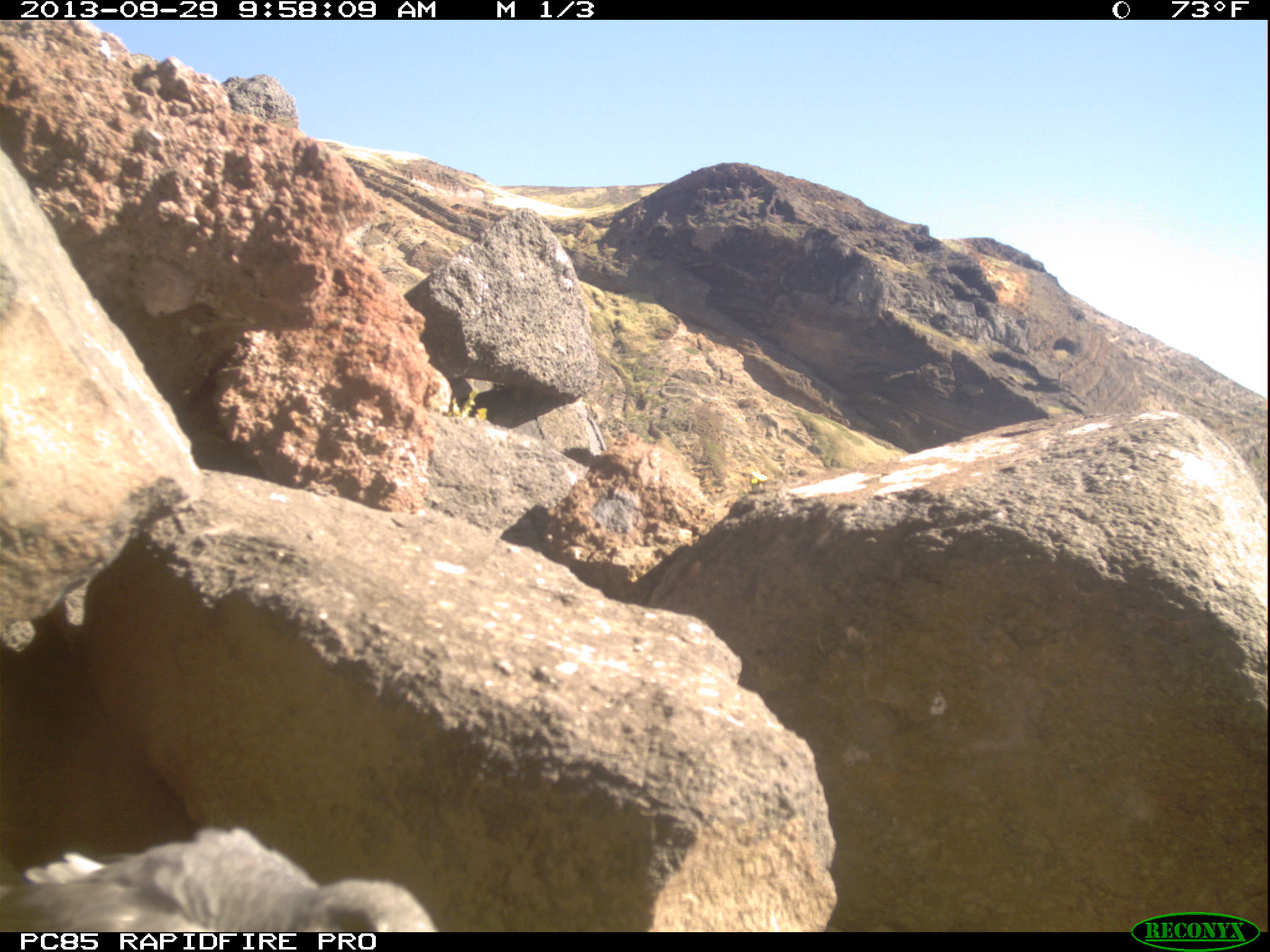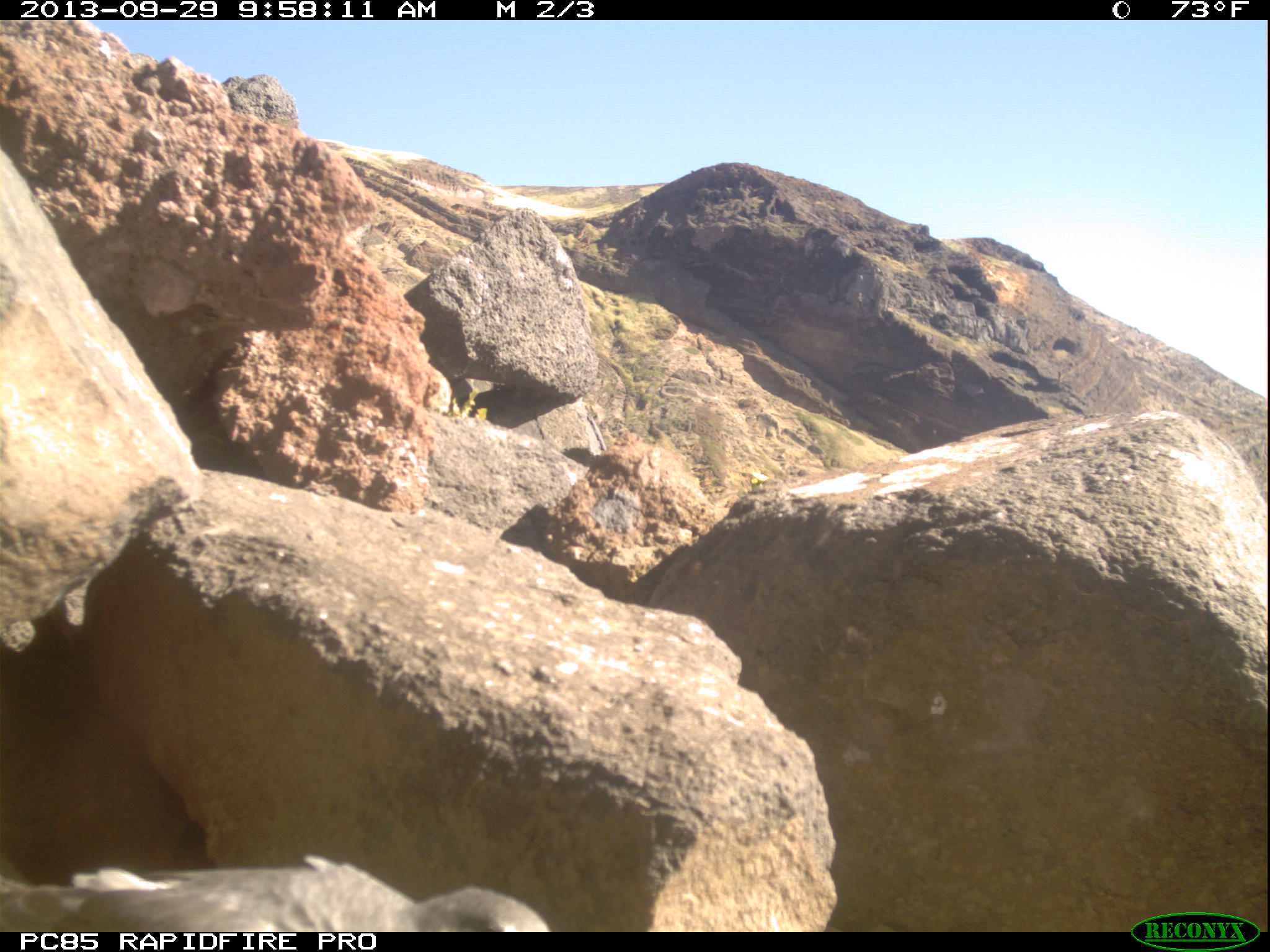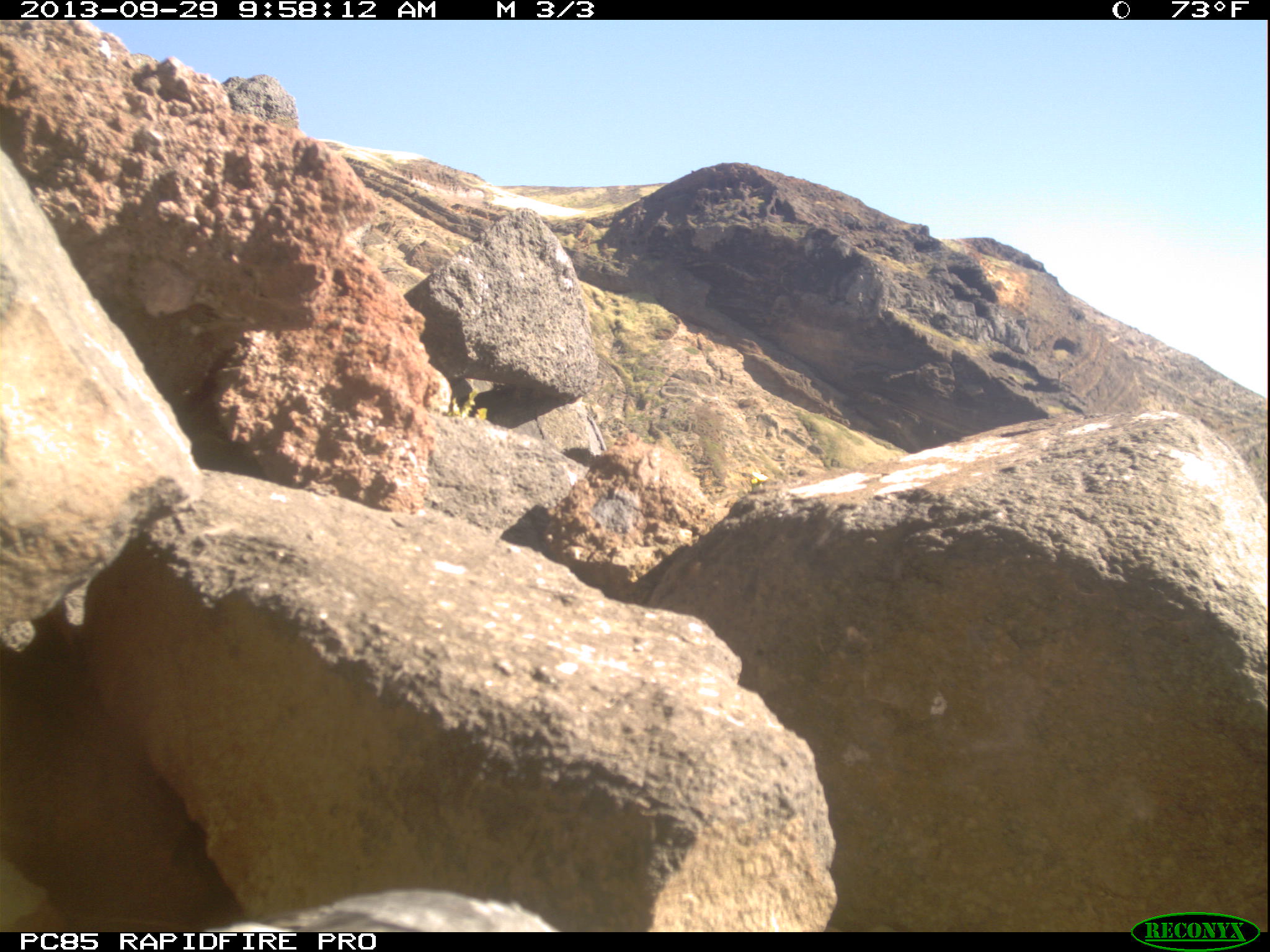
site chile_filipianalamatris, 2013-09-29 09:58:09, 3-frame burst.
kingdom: Animalia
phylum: Chordata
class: Aves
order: Procellariiformes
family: Procellariidae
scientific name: Procellariidae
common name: petrel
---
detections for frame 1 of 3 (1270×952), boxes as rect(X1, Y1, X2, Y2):
petrel: rect(0, 823, 428, 932)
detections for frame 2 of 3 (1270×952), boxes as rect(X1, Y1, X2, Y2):
petrel: rect(2, 856, 551, 932)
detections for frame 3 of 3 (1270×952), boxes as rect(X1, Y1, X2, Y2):
petrel: rect(235, 887, 568, 931)